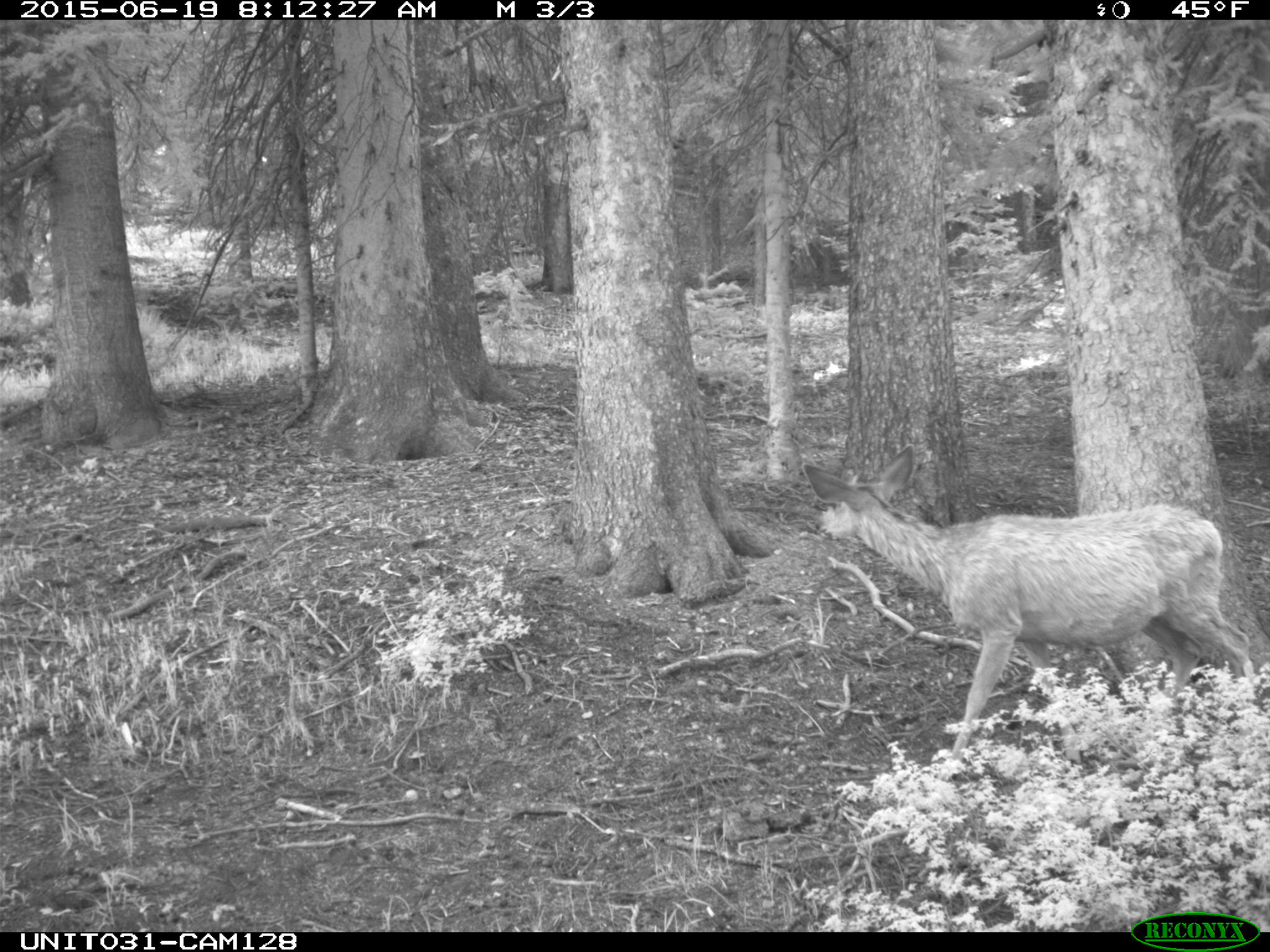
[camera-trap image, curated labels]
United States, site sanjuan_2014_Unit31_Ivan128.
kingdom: Animalia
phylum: Chordata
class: Mammalia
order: Artiodactyla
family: Cervidae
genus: Odocoileus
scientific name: Odocoileus hemionus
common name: mule deer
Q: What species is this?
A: Odocoileus hemionus (mule deer).